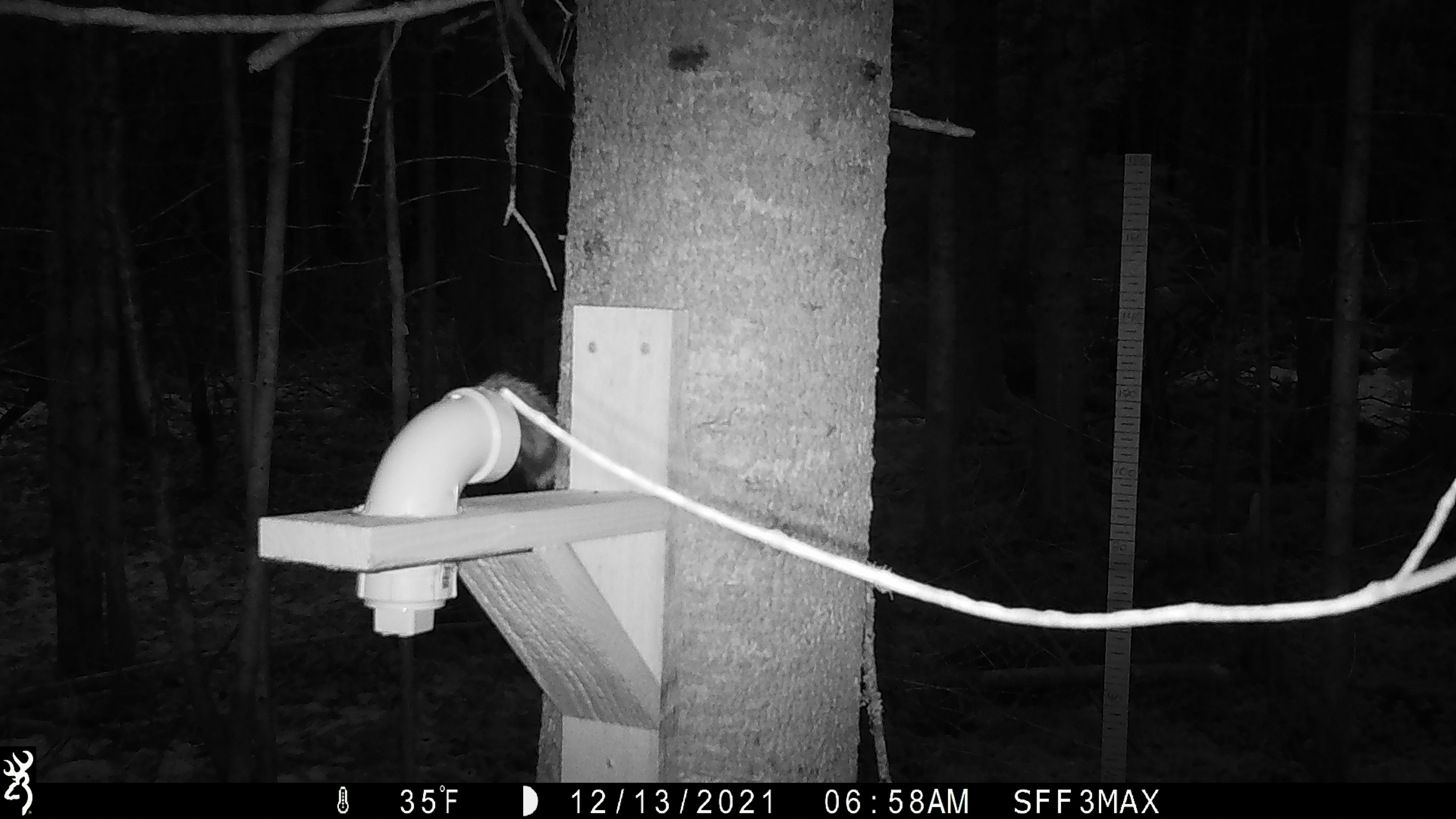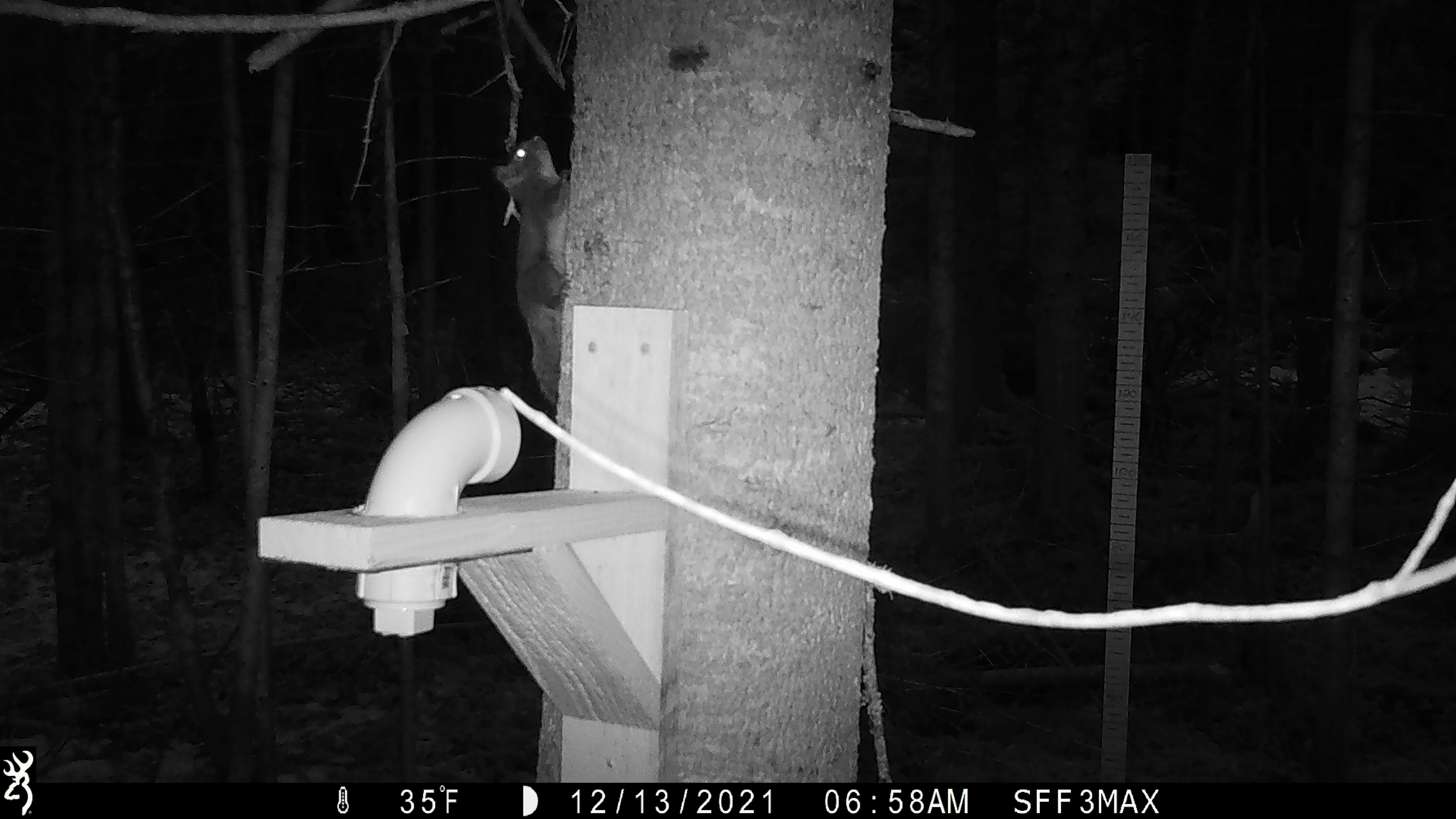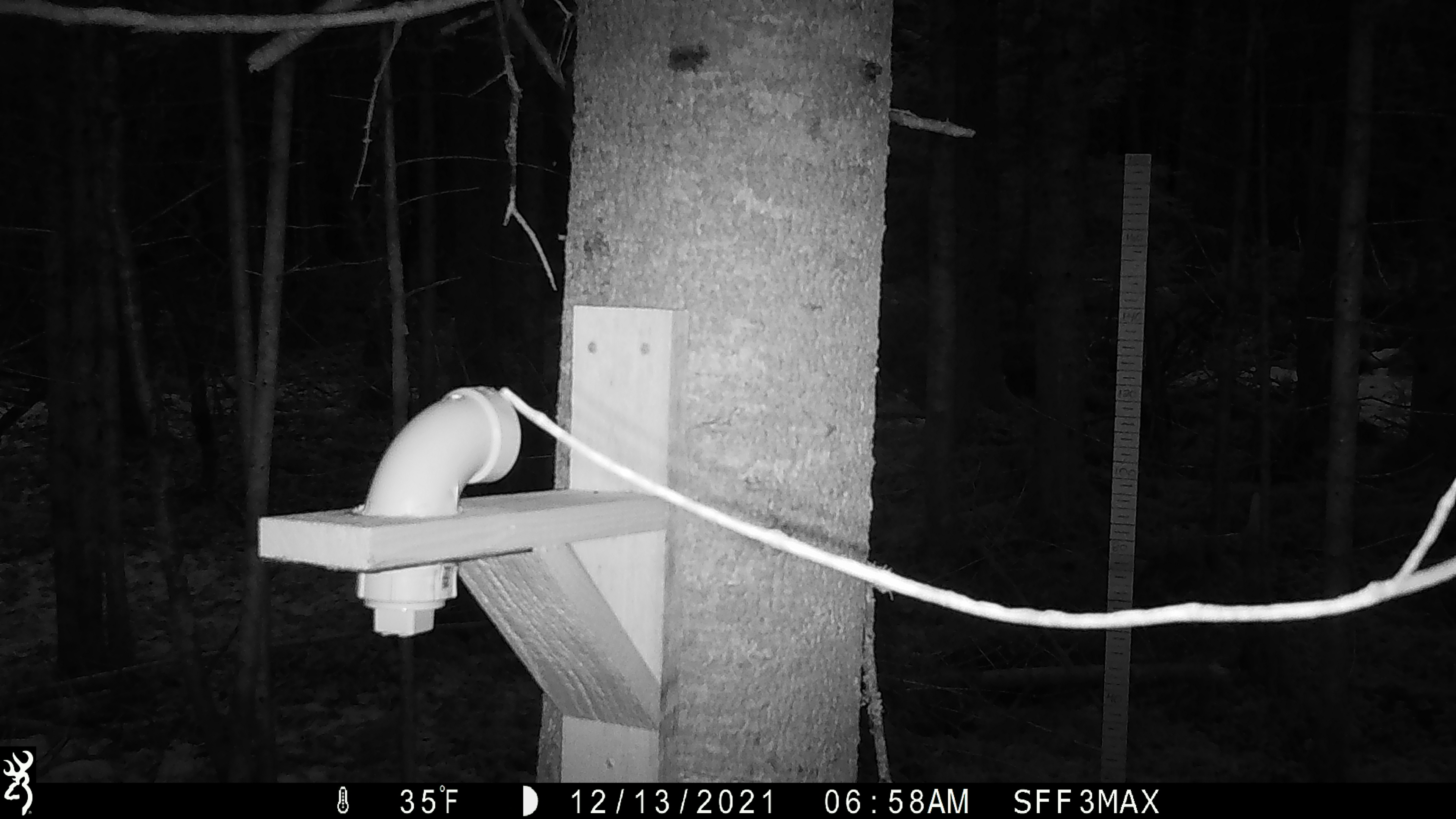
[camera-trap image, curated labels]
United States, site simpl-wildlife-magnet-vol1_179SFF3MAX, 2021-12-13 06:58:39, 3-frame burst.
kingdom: Animalia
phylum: Chordata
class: Mammalia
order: Rodentia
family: Sciuridae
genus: Tamiasciurus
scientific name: Tamiasciurus hudsonicus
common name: red squirrel